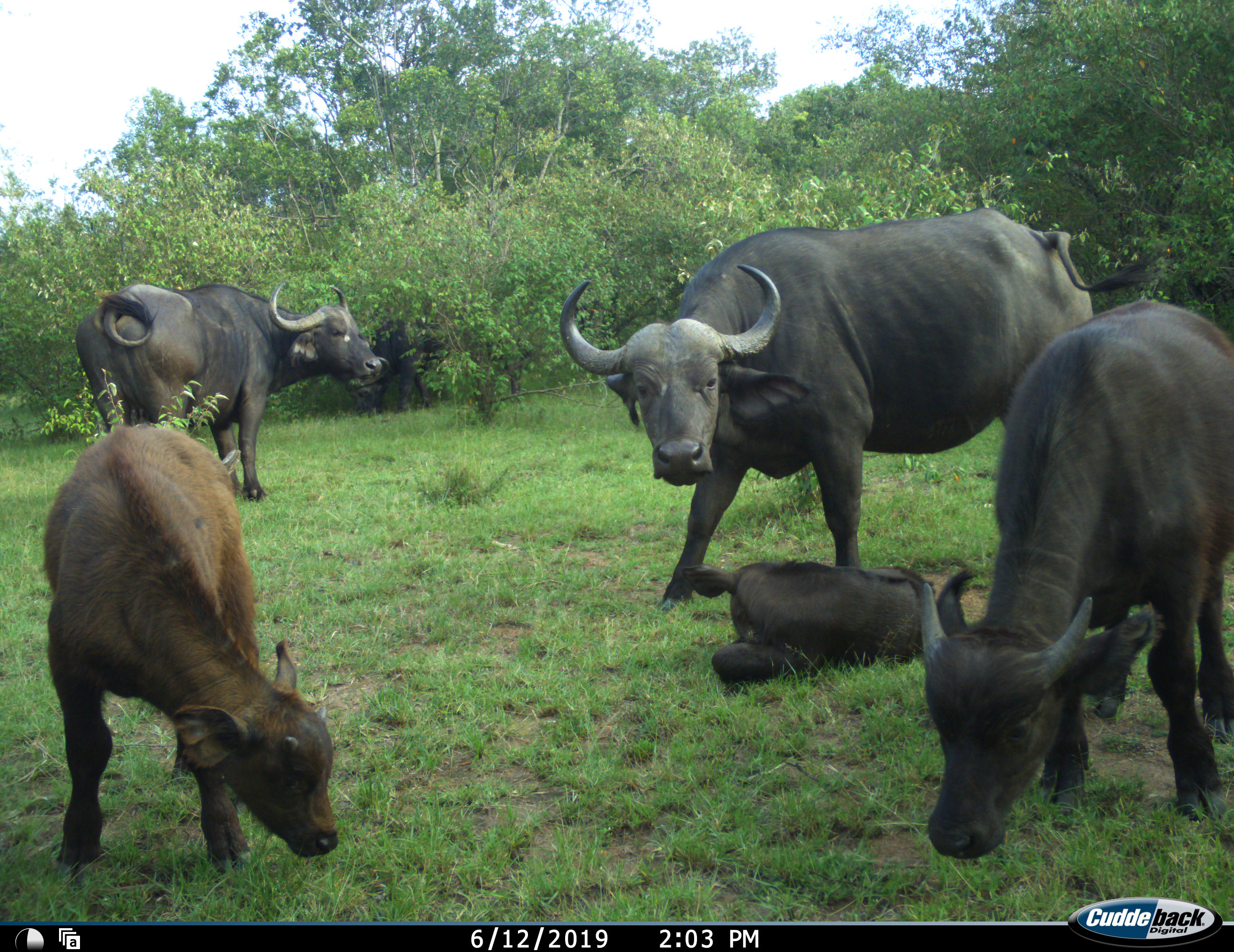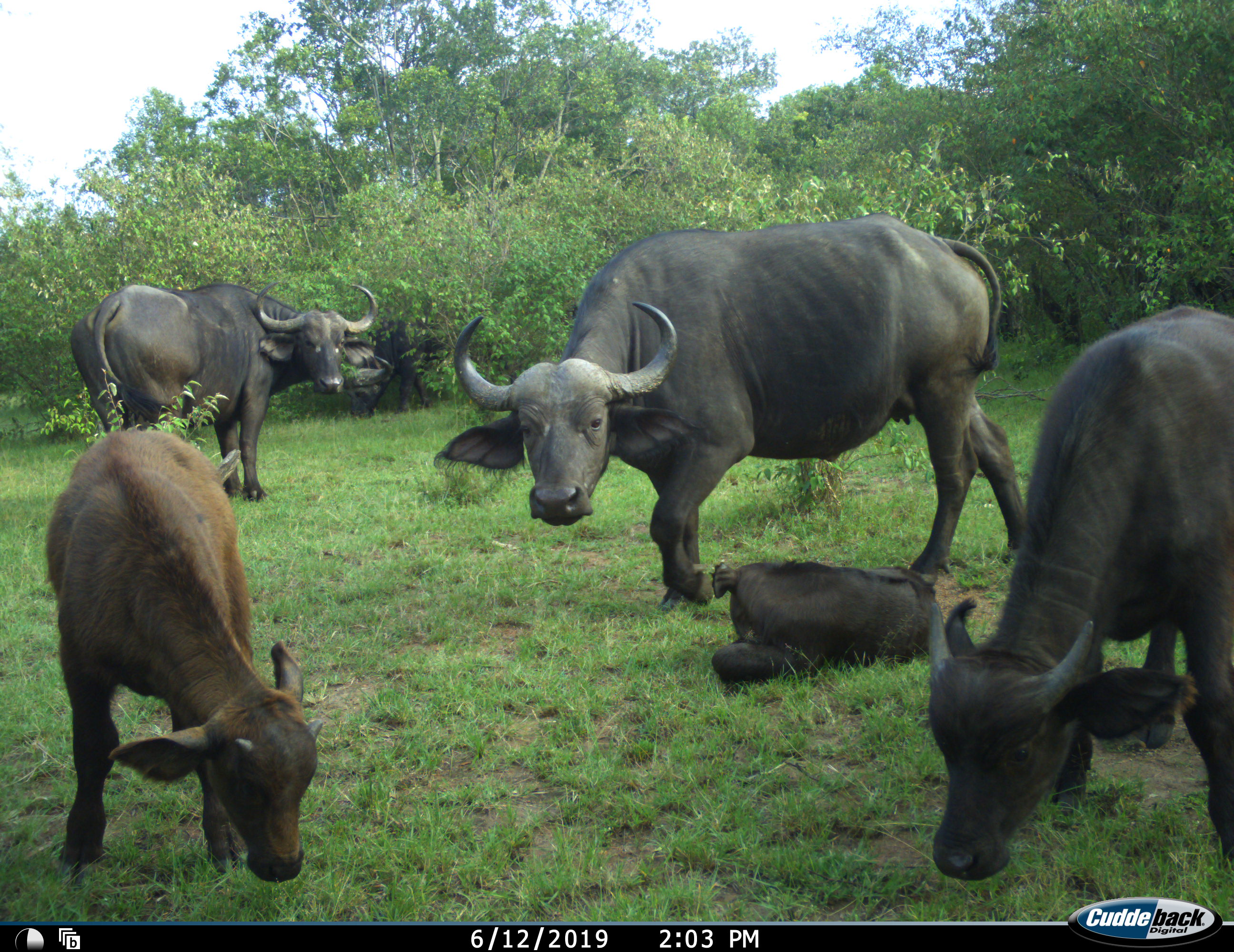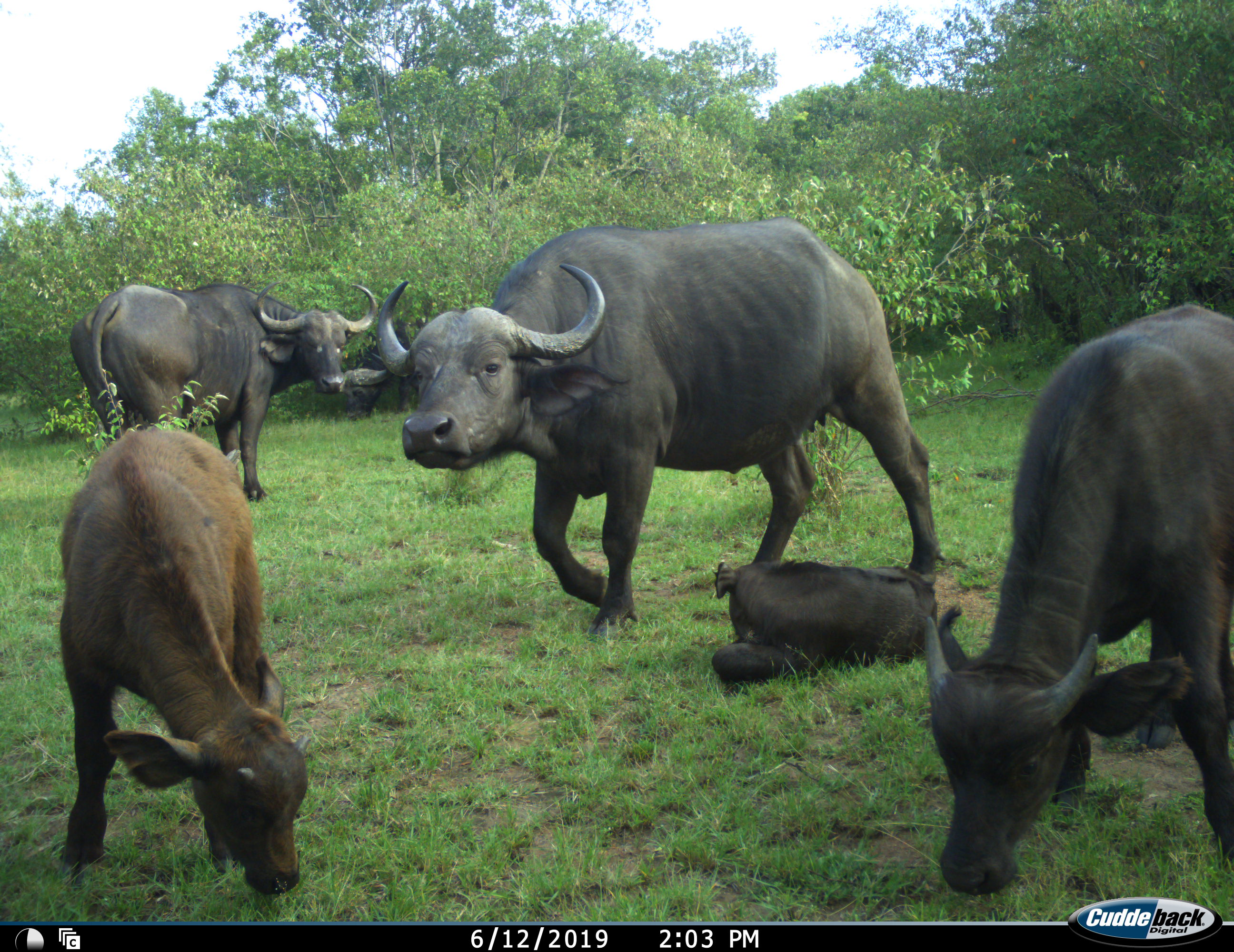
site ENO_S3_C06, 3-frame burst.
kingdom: Animalia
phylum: Chordata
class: Mammalia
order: Artiodactyla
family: Bovidae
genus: Syncerus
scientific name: Syncerus caffer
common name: african buffalo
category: buffalo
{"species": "buffalo (african buffalo) (Syncerus caffer)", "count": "5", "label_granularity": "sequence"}